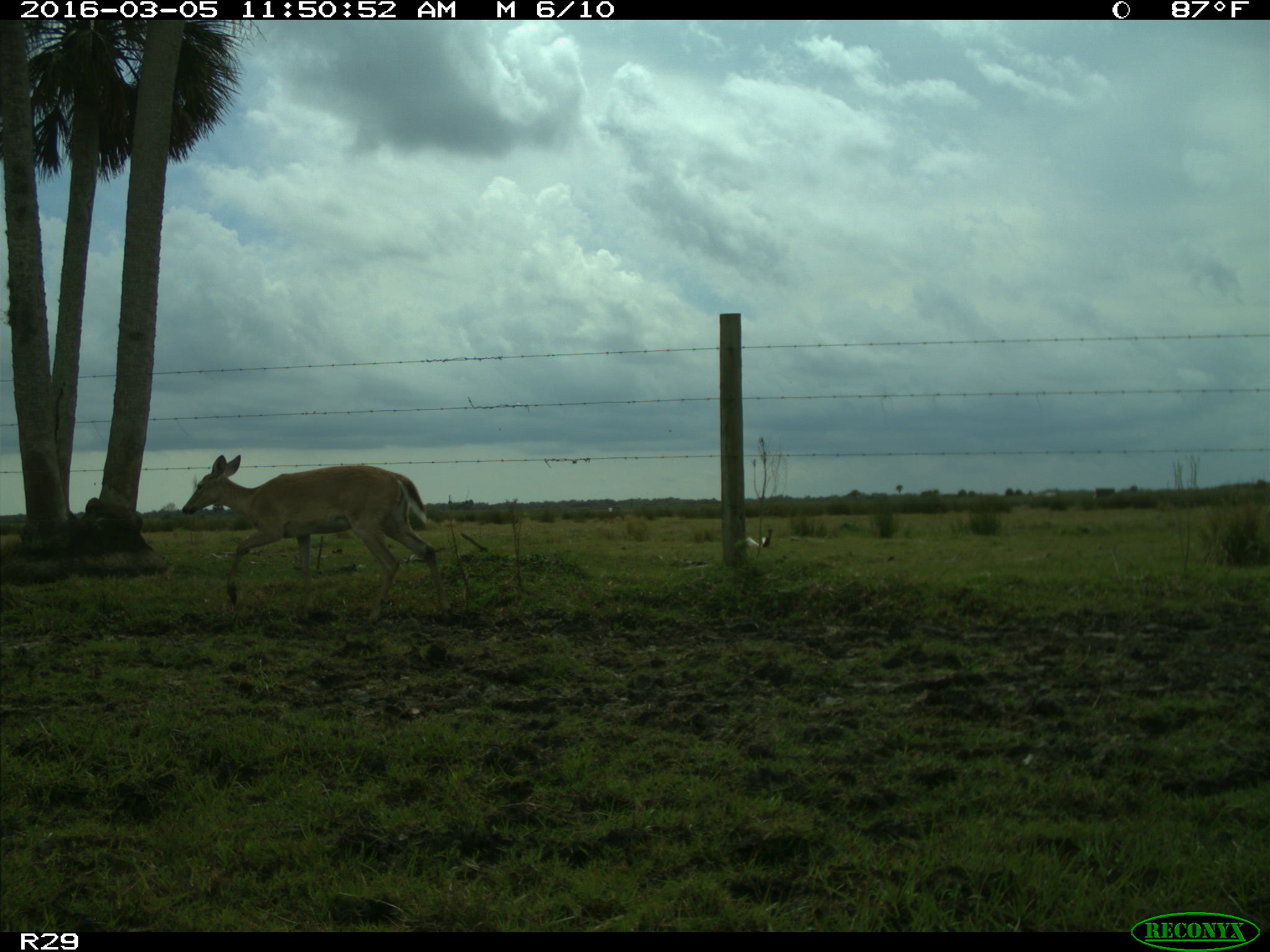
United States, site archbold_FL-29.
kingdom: Animalia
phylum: Chordata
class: Mammalia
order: Artiodactyla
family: Cervidae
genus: Odocoileus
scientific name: Odocoileus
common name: deer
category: unidentified deer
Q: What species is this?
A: Unidentified deer (deer) (Odocoileus).